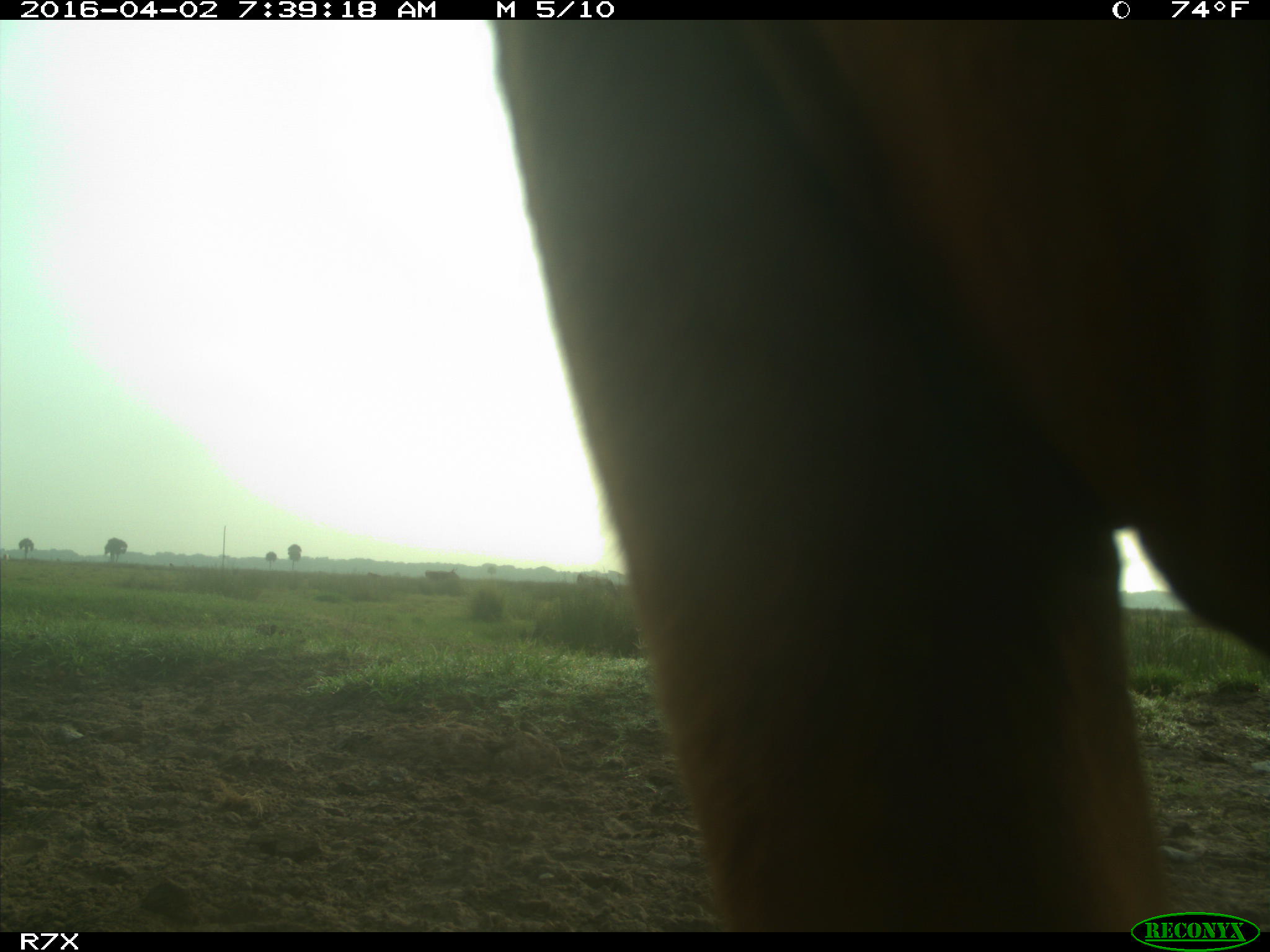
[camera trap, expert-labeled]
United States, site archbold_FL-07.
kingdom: Animalia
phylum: Chordata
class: Mammalia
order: Artiodactyla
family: Bovidae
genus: Bos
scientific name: Bos taurus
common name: domestic cow